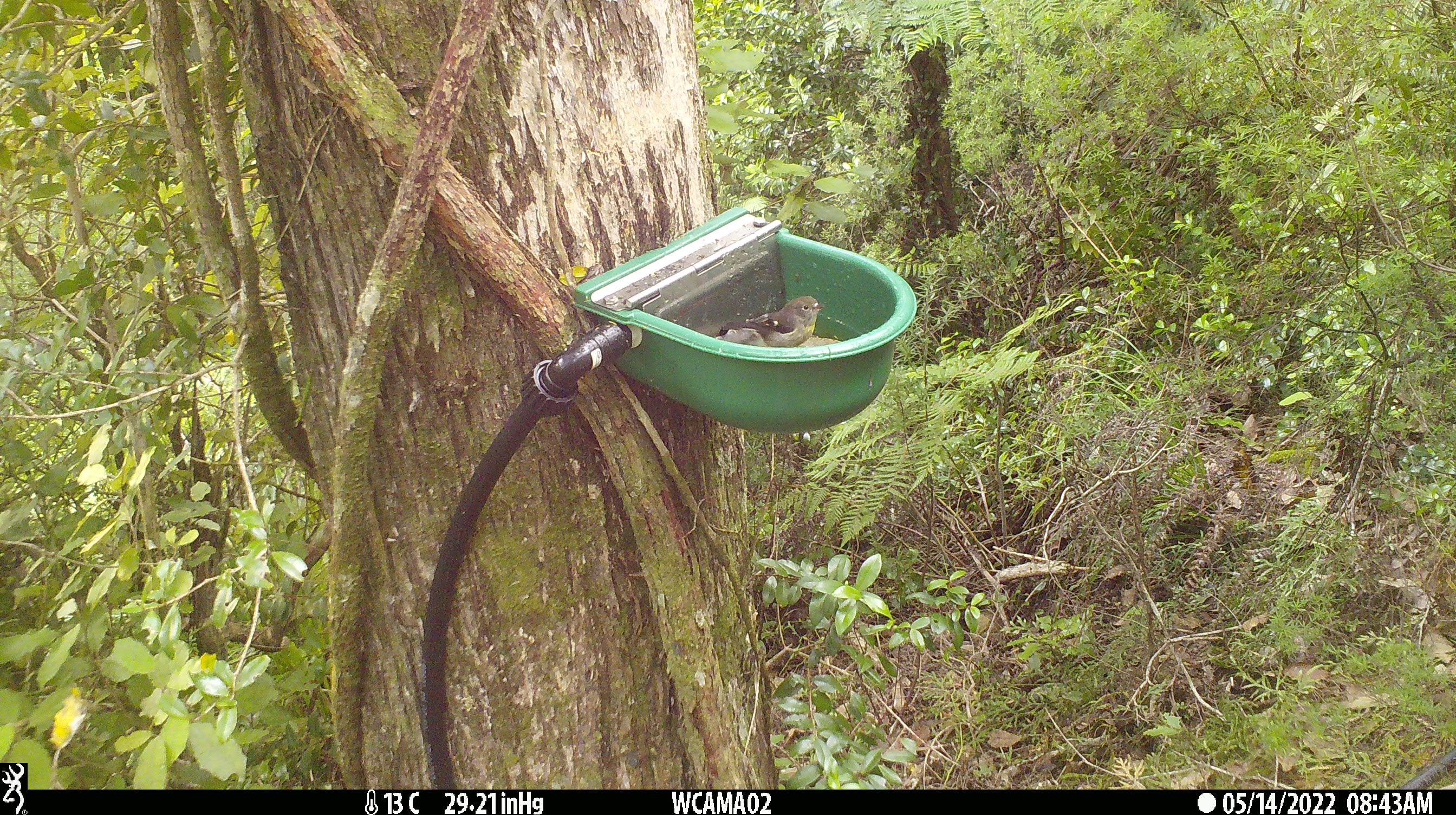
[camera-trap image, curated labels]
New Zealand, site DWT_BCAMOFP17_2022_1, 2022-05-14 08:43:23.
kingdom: Animalia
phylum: Chordata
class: Aves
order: Passeriformes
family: Petroicidae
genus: Petroica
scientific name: Petroica macrocephala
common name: tomtit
Tomtit (Petroica macrocephala).